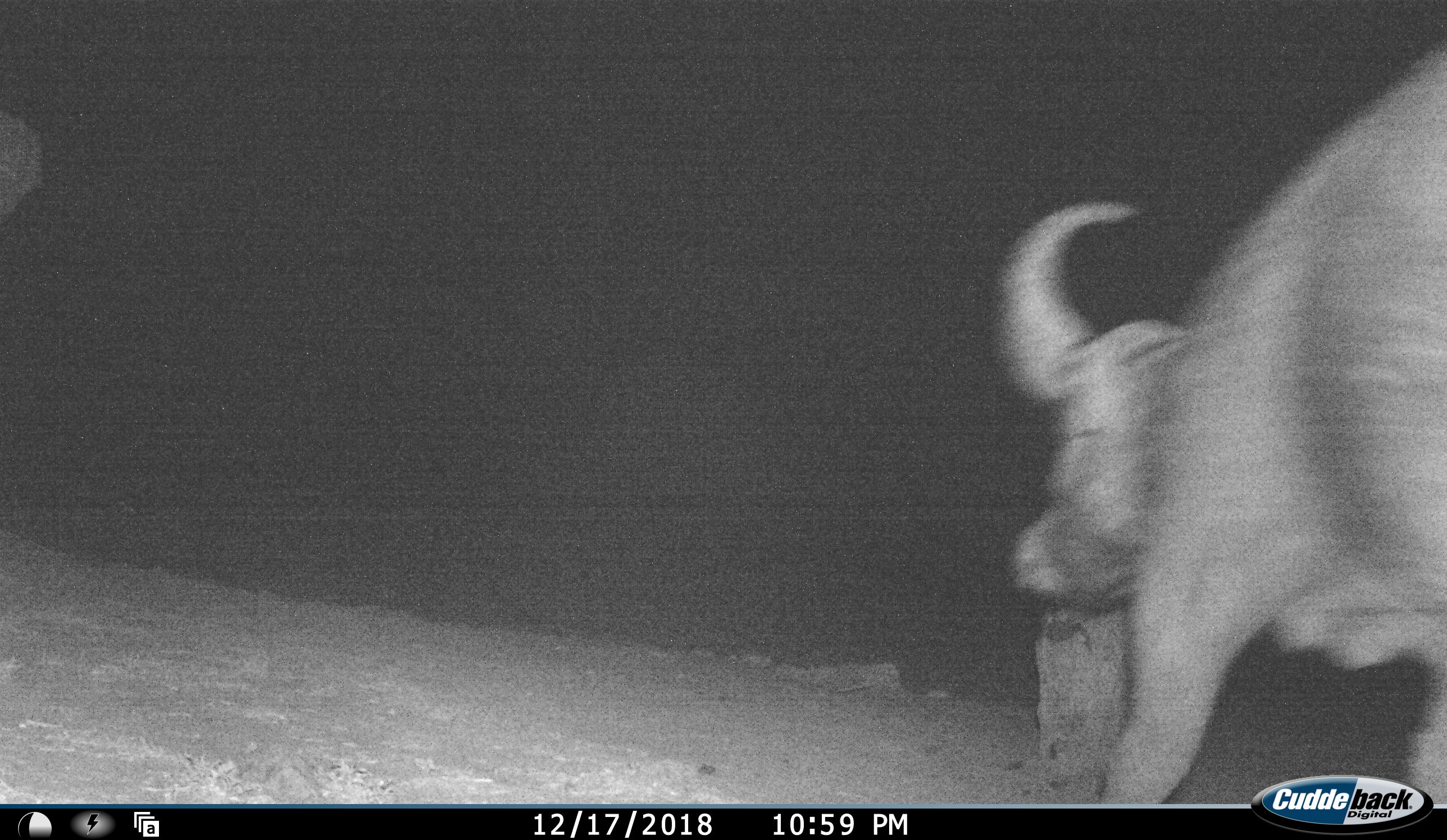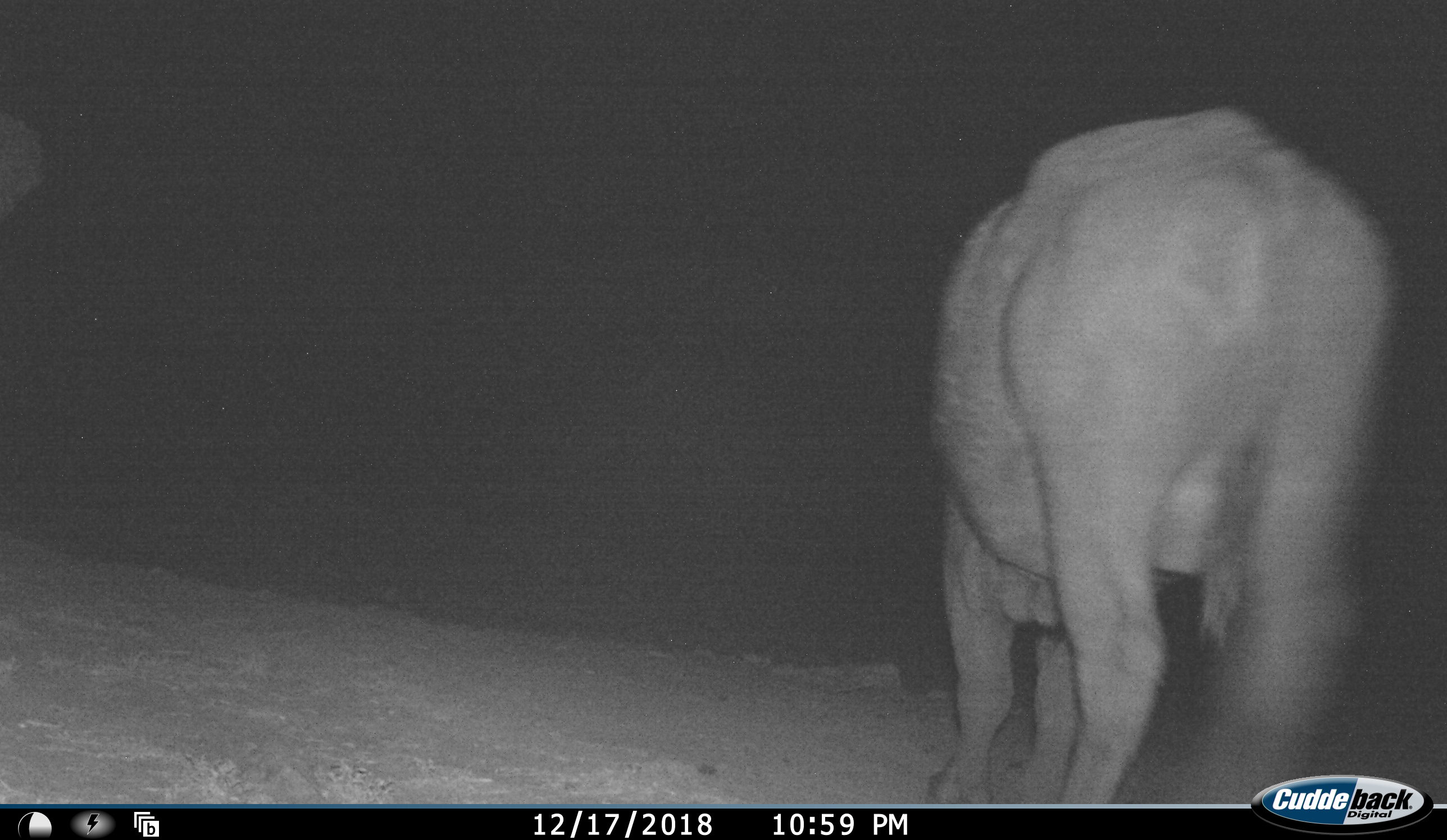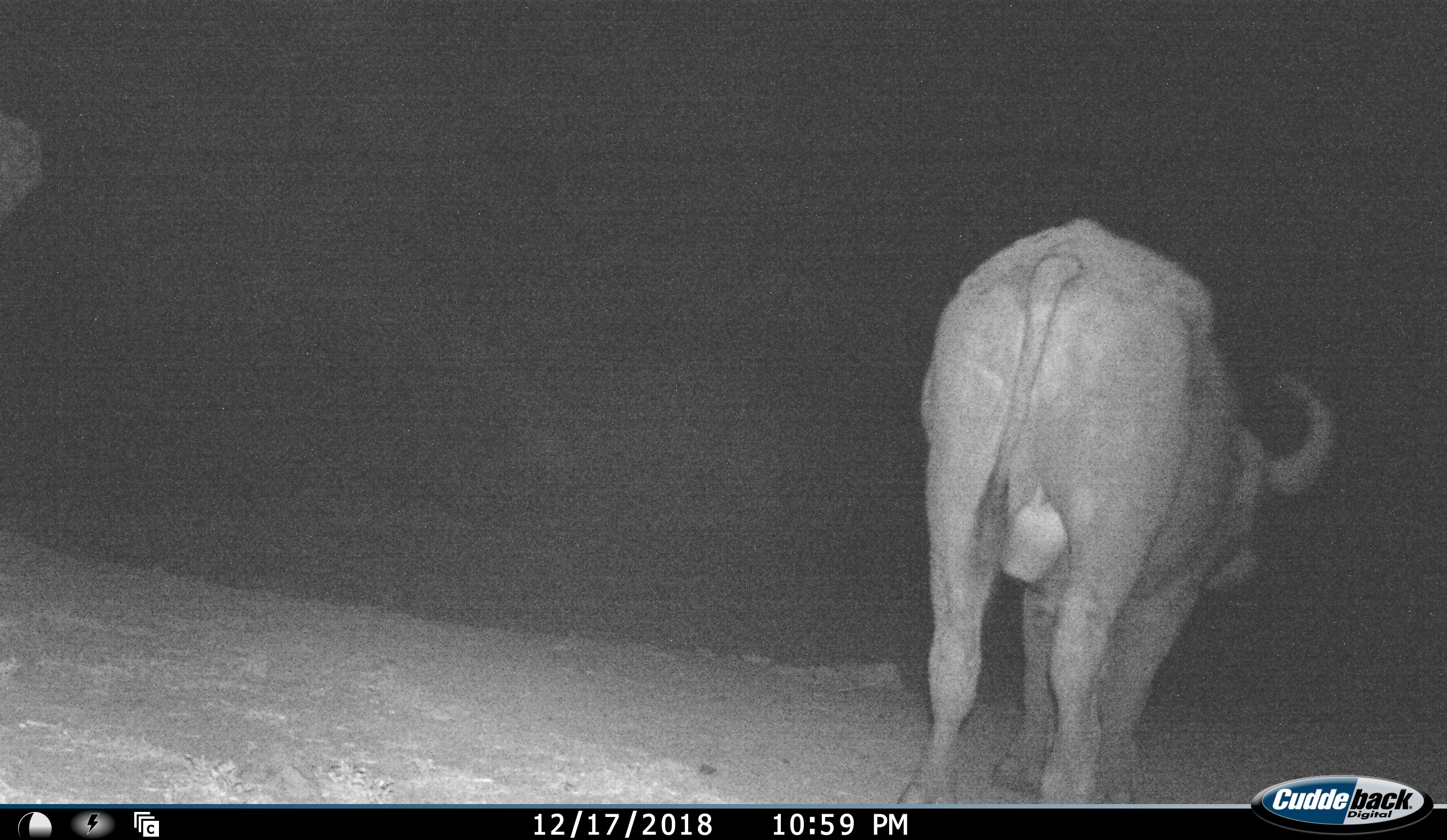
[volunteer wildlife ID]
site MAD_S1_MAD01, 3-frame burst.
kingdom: Animalia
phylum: Chordata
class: Mammalia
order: Artiodactyla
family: Bovidae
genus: Syncerus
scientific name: Syncerus caffer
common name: african buffalo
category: buffalo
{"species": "buffalo (african buffalo) (Syncerus caffer)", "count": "1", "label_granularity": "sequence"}